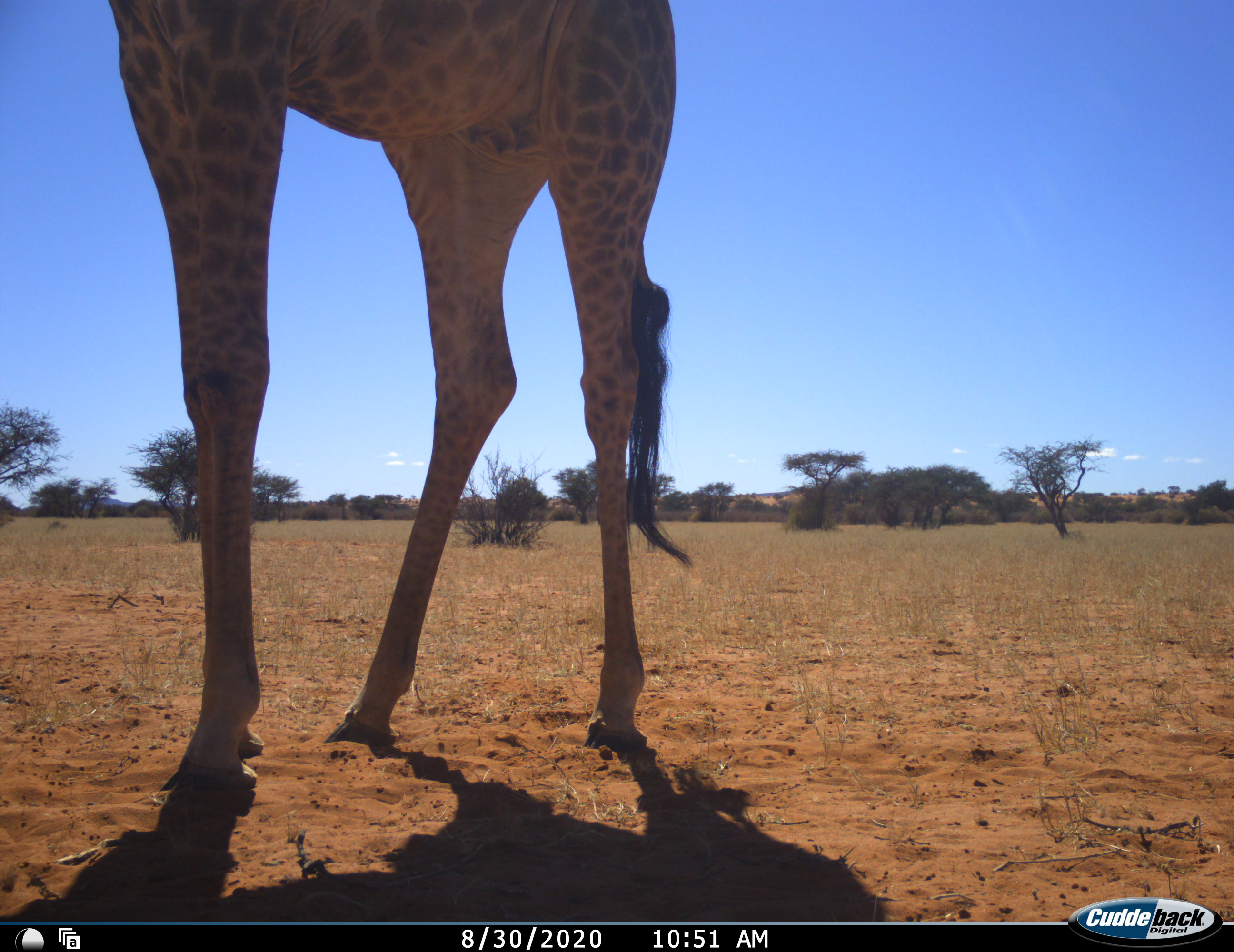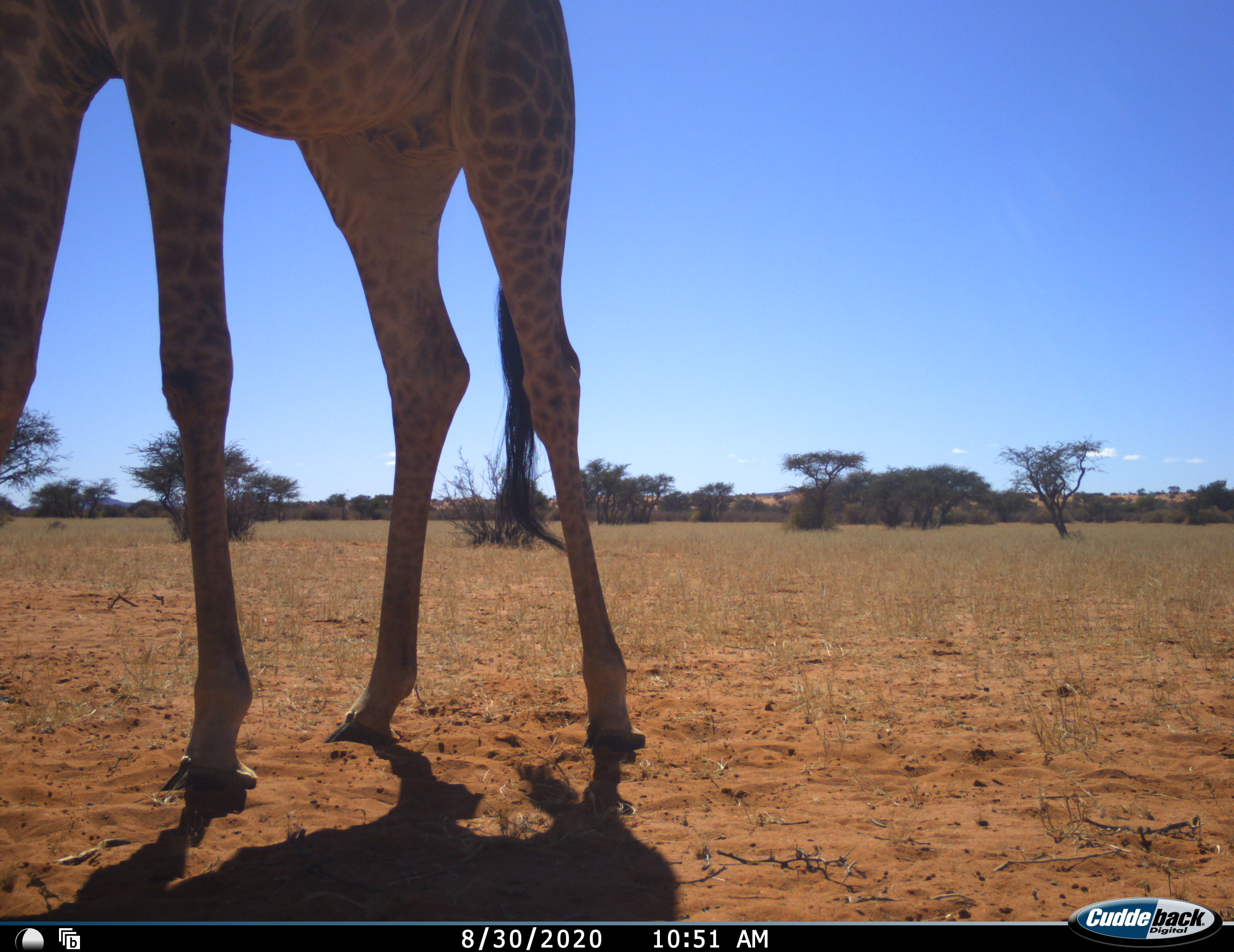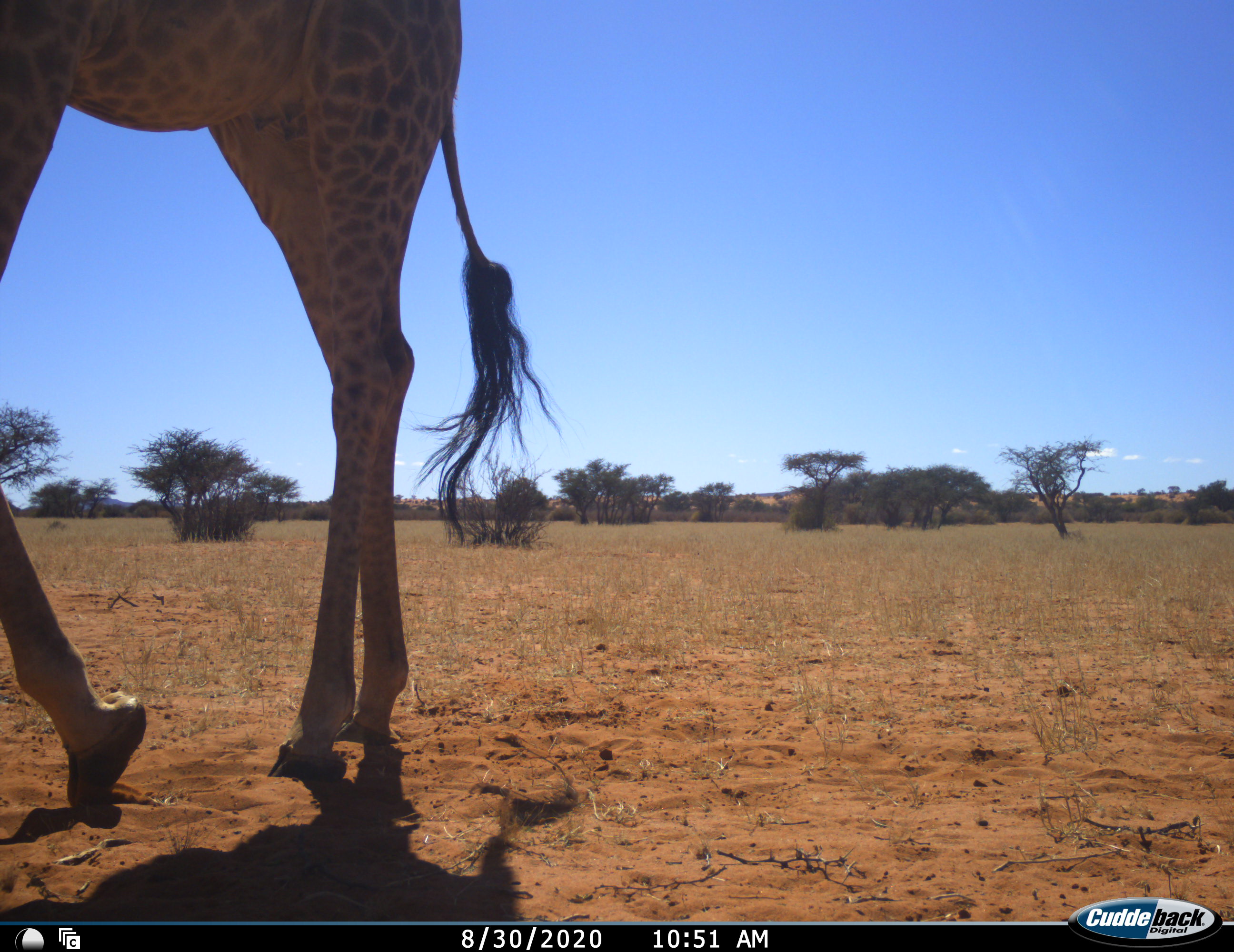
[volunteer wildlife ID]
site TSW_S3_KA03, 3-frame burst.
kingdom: Animalia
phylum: Chordata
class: Mammalia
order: Artiodactyla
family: Giraffidae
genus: Giraffa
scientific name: Giraffa camelopardalis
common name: giraffe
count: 1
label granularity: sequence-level